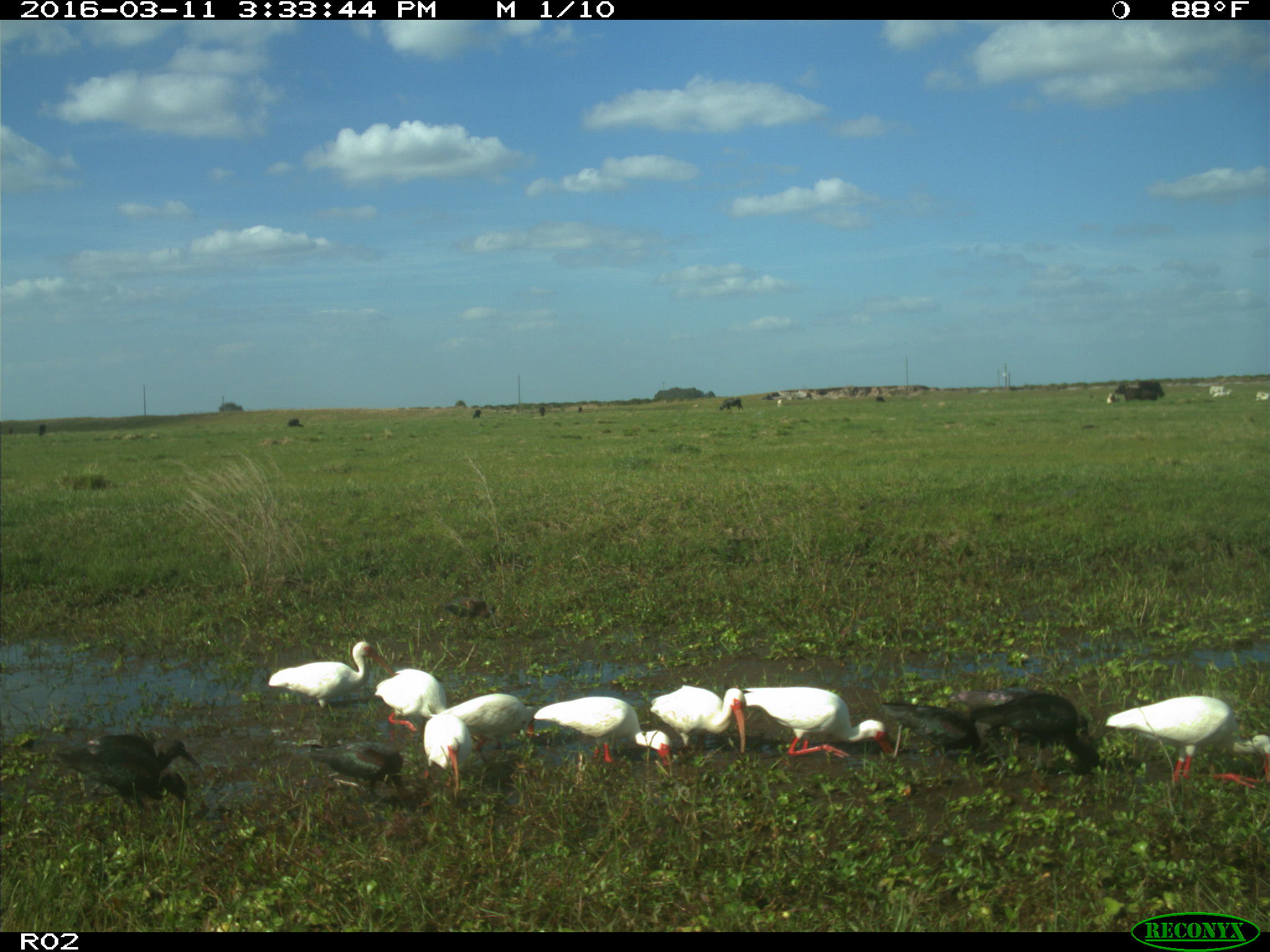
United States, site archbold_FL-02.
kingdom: Animalia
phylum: Chordata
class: Mammalia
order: Artiodactyla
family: Bovidae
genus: Bos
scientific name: Bos taurus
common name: domestic cow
Bos taurus (domestic cow).